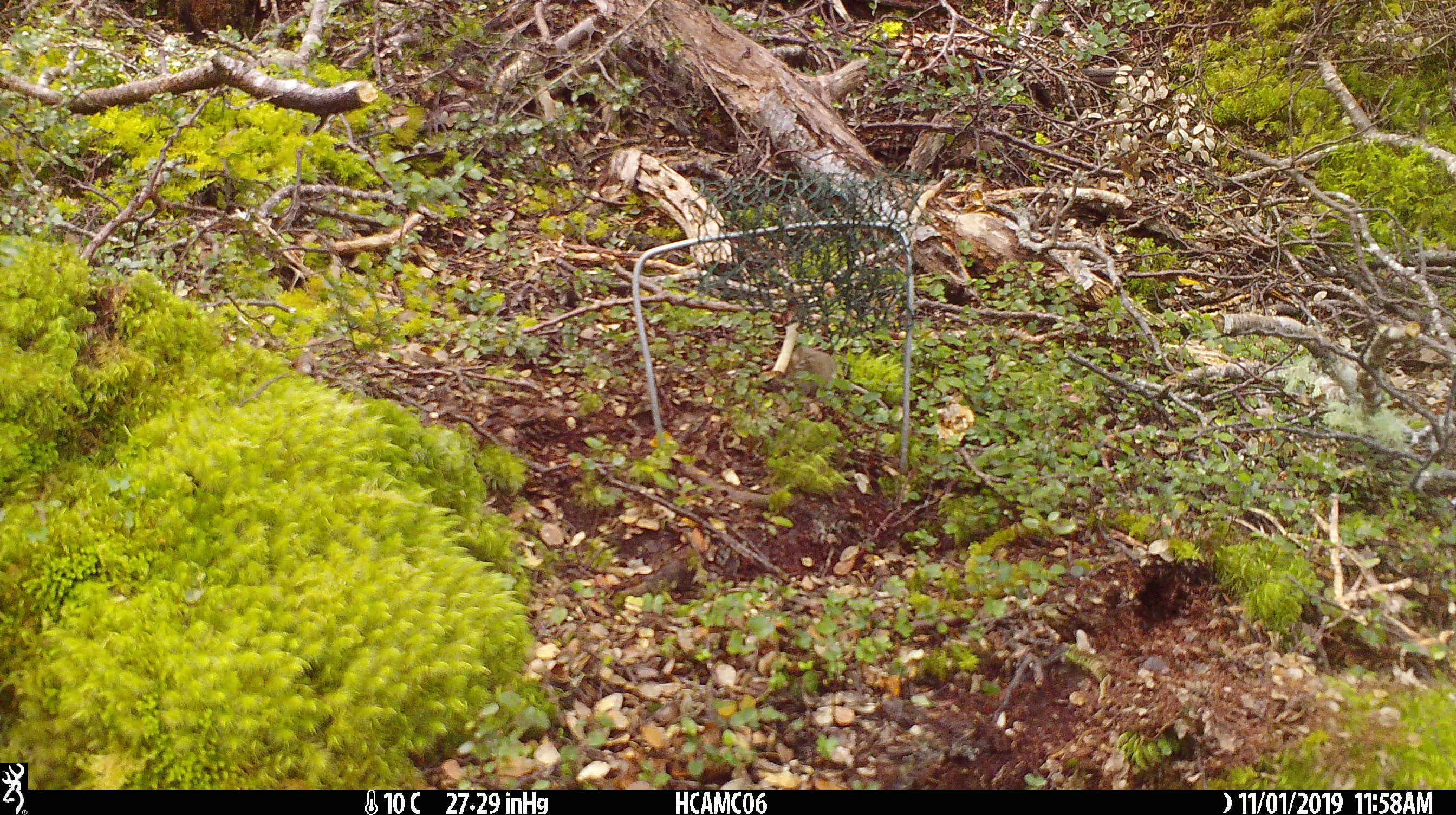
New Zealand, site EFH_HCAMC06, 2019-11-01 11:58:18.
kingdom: Animalia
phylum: Chordata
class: Mammalia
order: Rodentia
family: Muridae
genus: Mus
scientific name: Mus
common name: mouse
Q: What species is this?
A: Mouse (Mus).